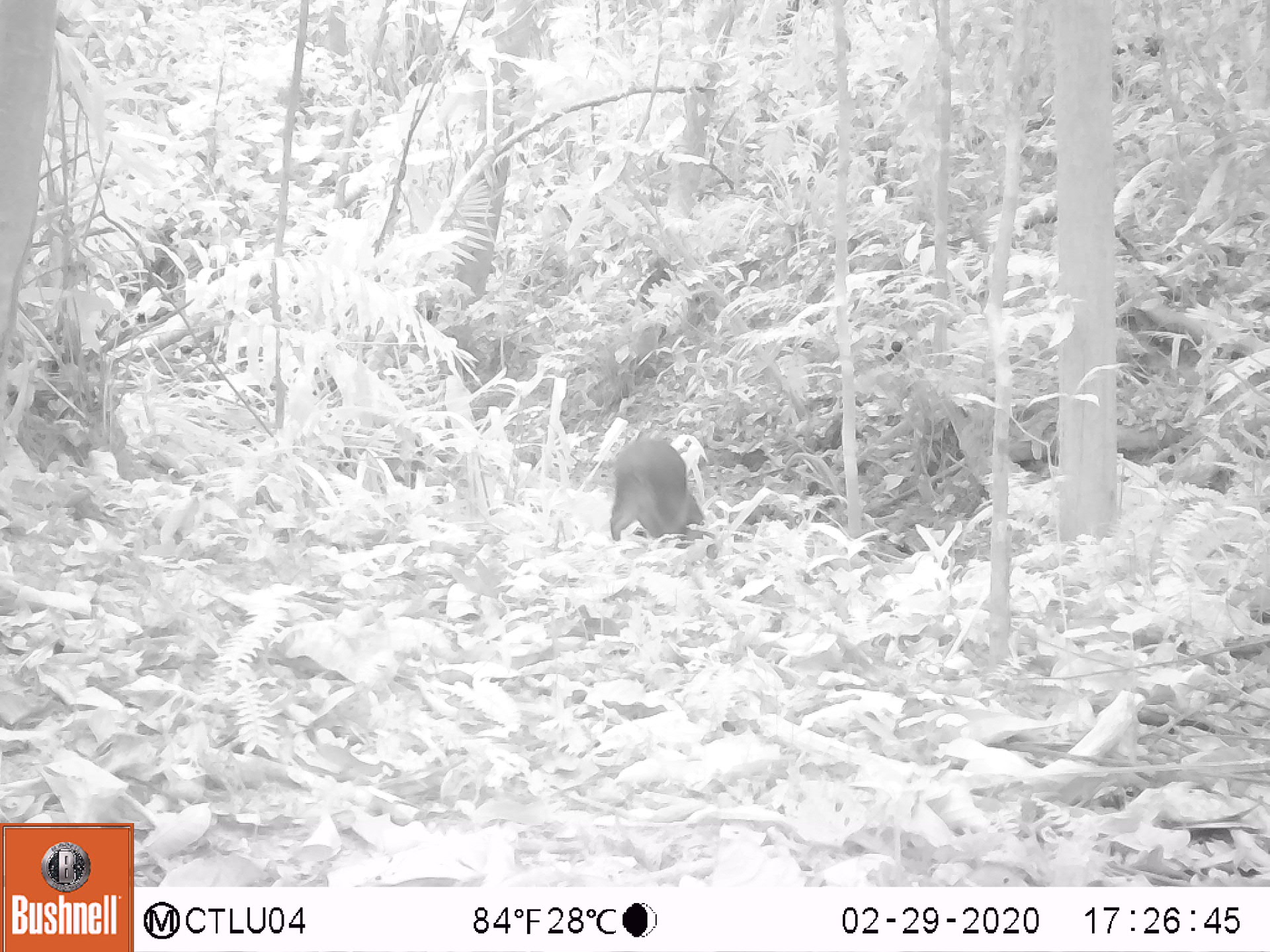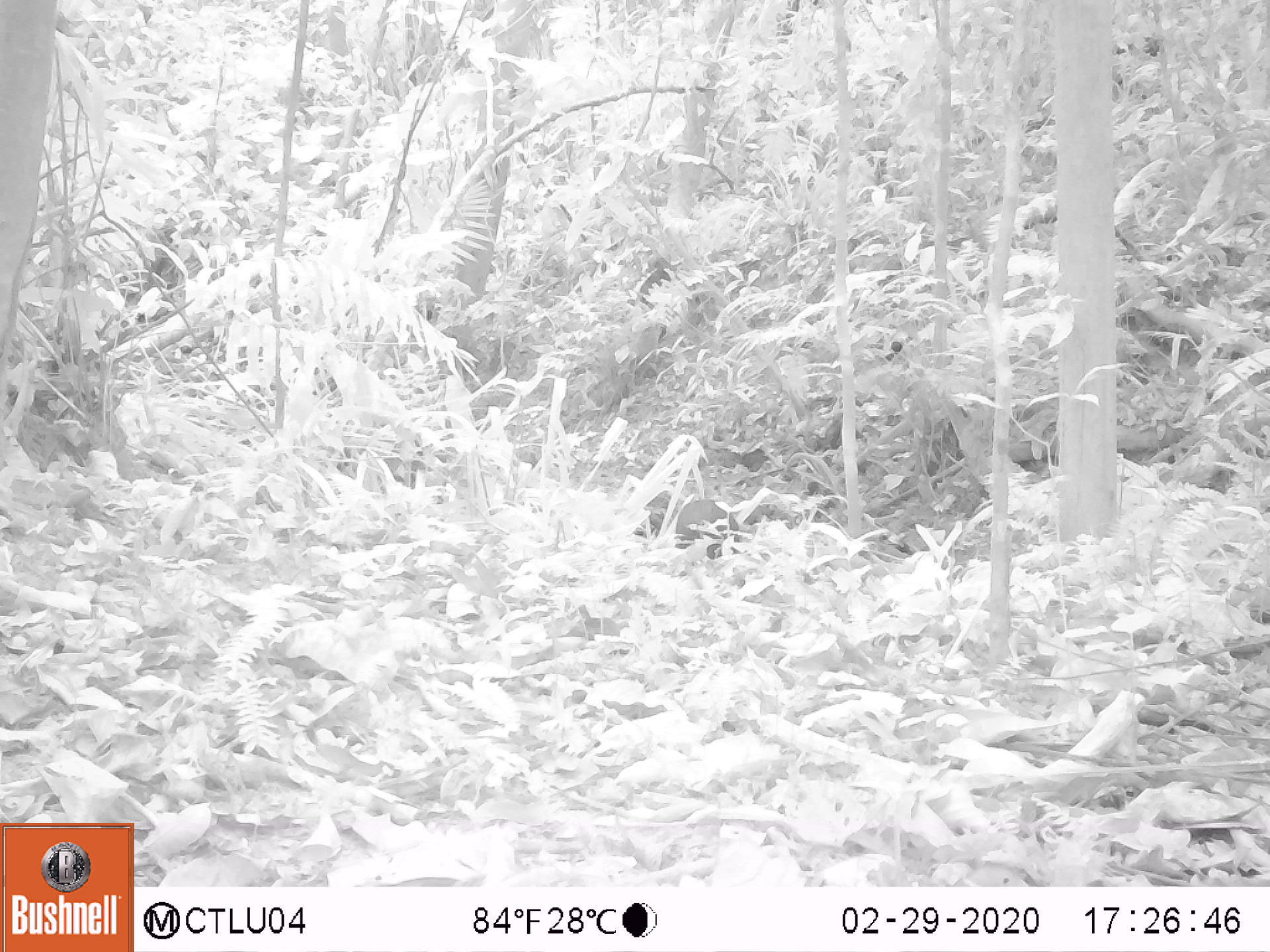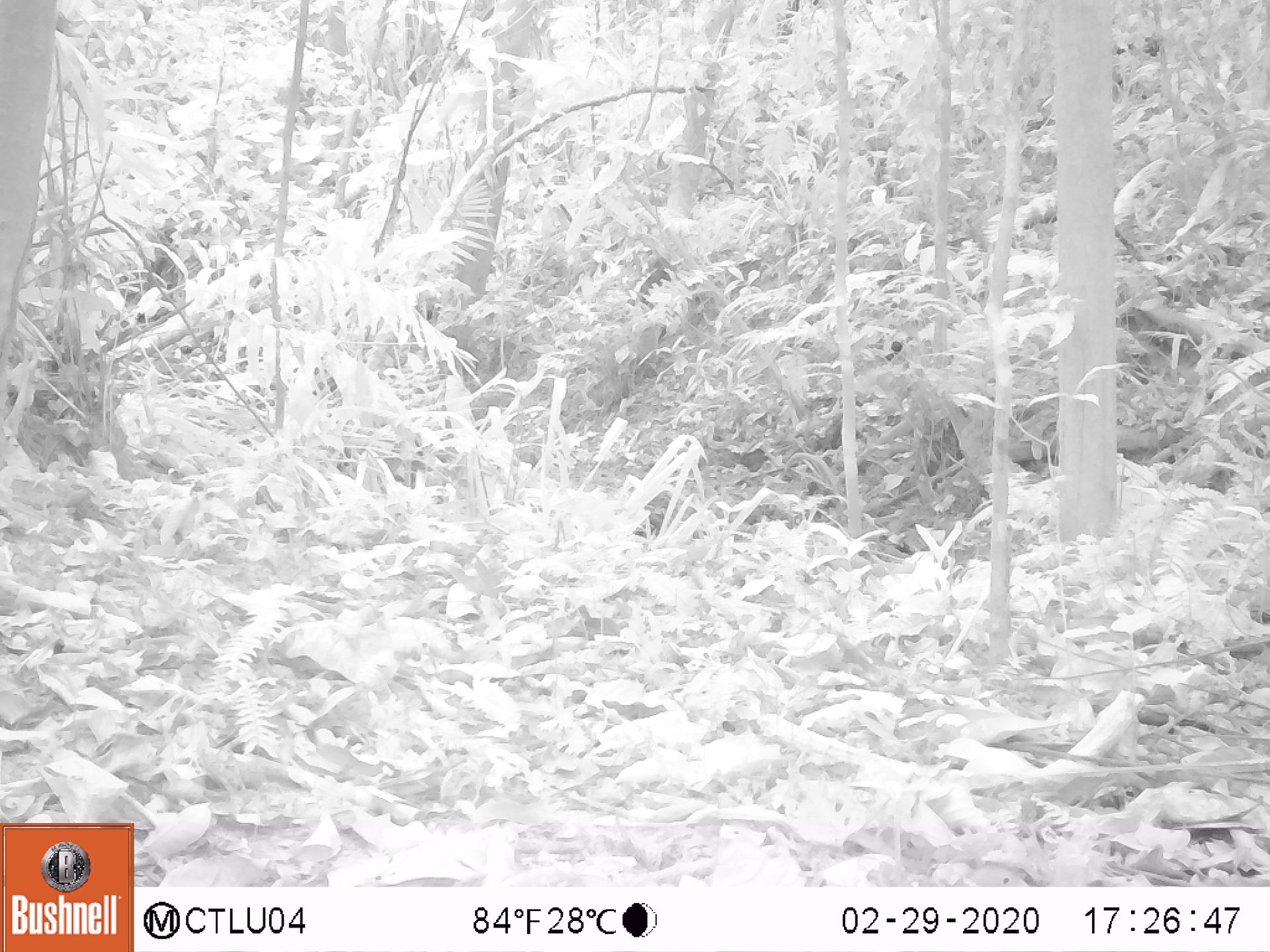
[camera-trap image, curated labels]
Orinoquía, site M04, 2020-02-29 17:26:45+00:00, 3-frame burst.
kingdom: Animalia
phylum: Chordata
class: Mammalia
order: Rodentia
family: Dasyproctidae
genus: Dasyprocta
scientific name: Dasyprocta fuliginosa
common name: black agouti